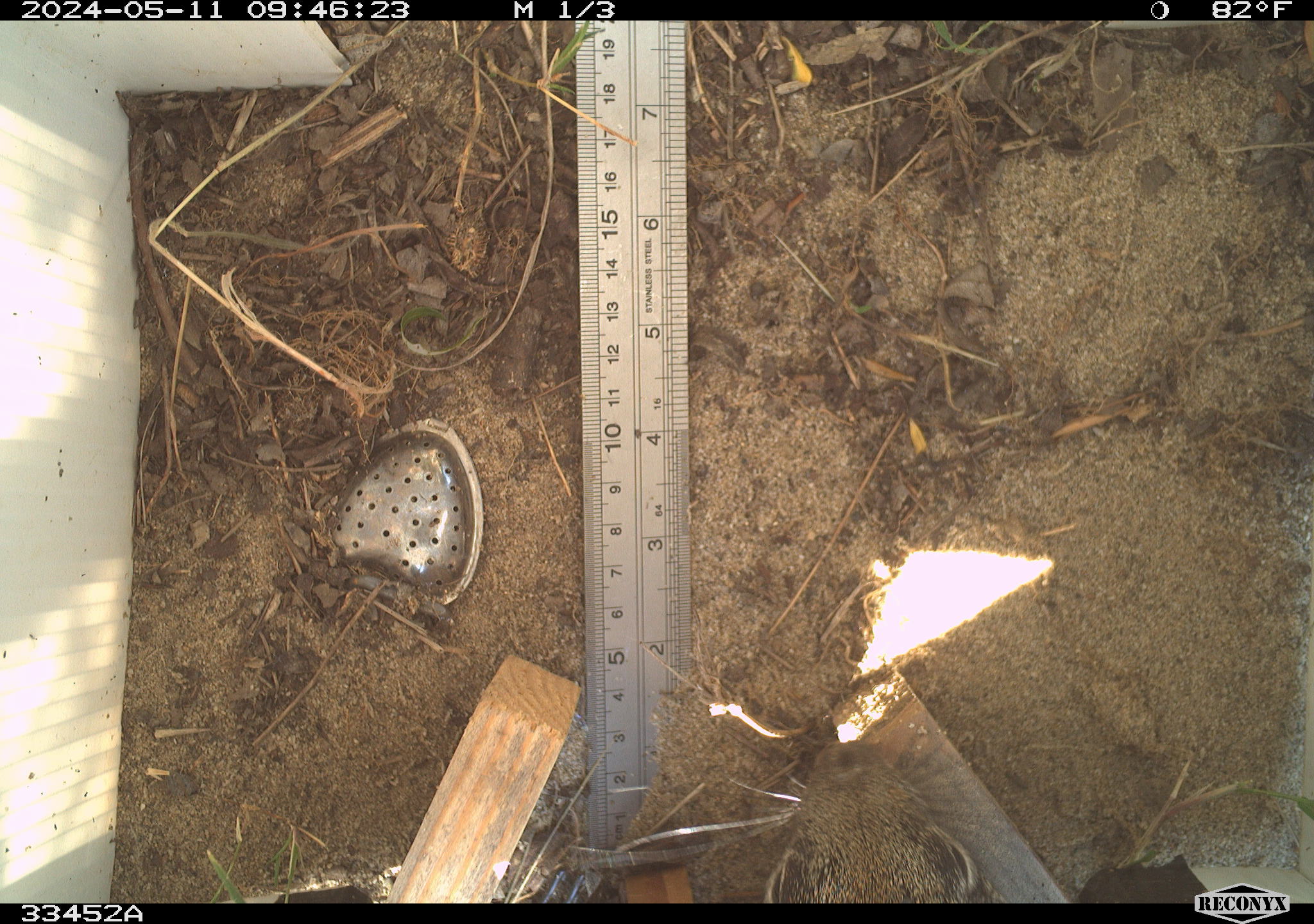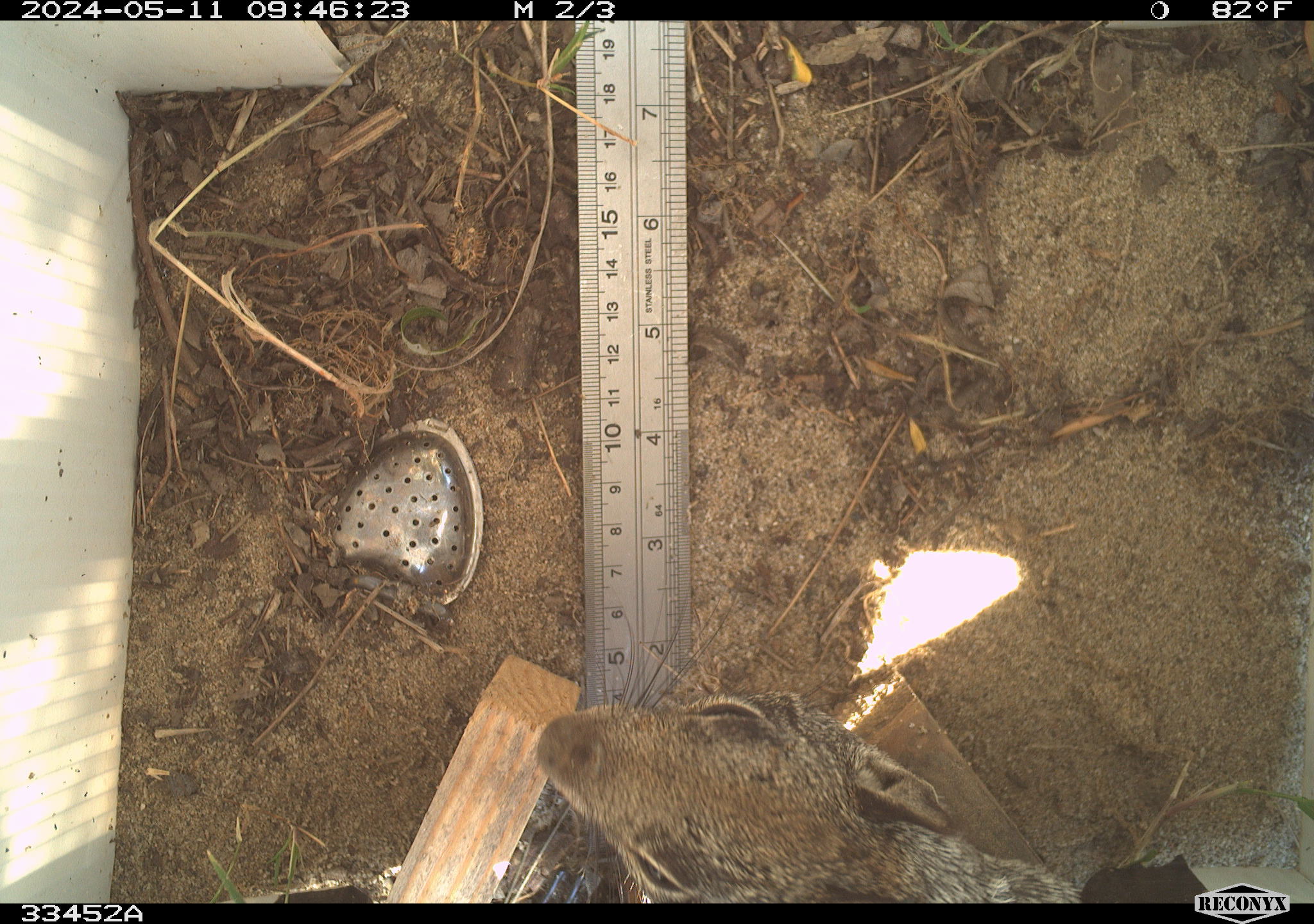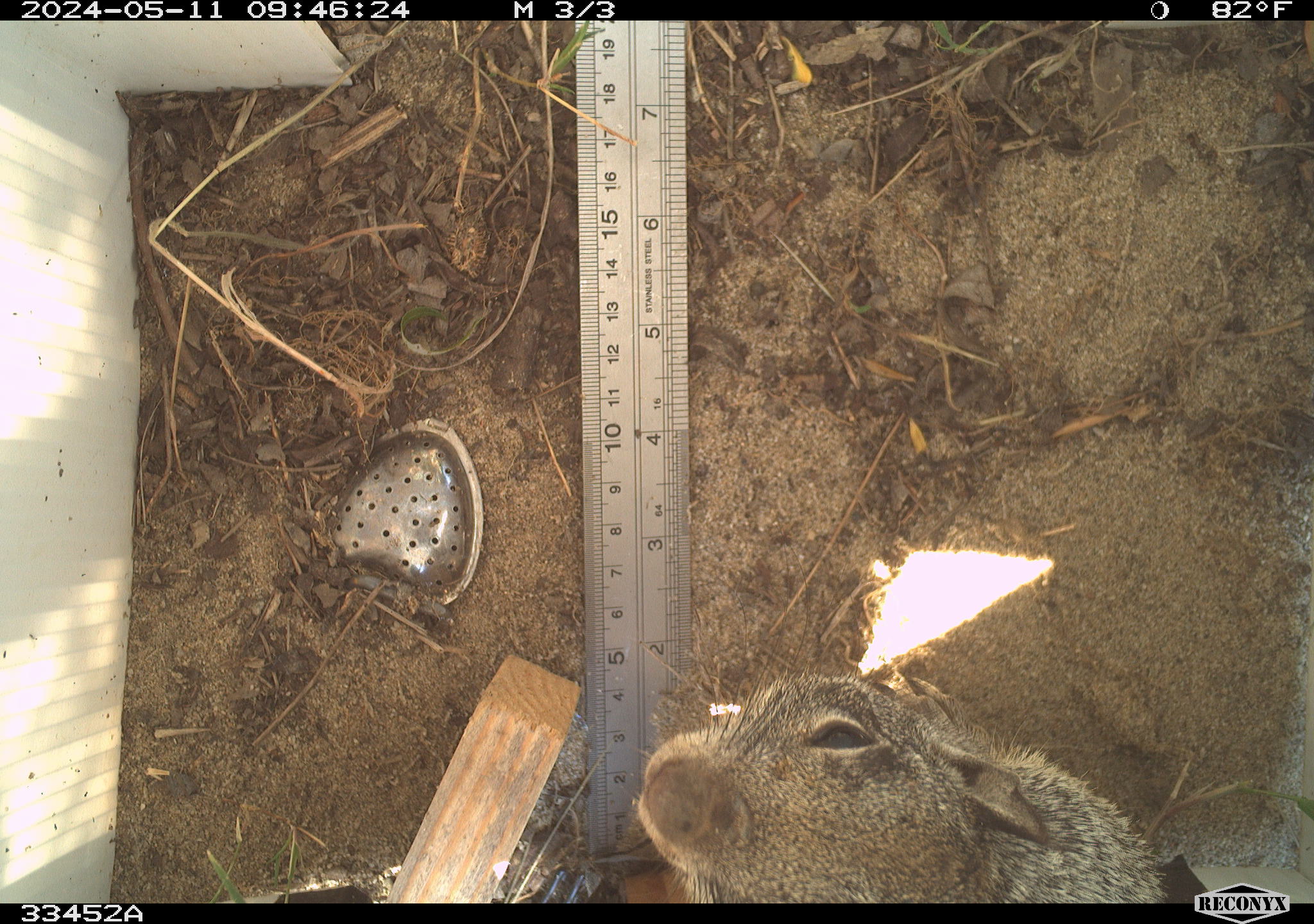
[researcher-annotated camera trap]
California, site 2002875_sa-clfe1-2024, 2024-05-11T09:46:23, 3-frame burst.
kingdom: Animalia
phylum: Chordata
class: Mammalia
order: Rodentia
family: Sciuridae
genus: Otospermophilus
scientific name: Otospermophilus beecheyi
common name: california ground squirrel